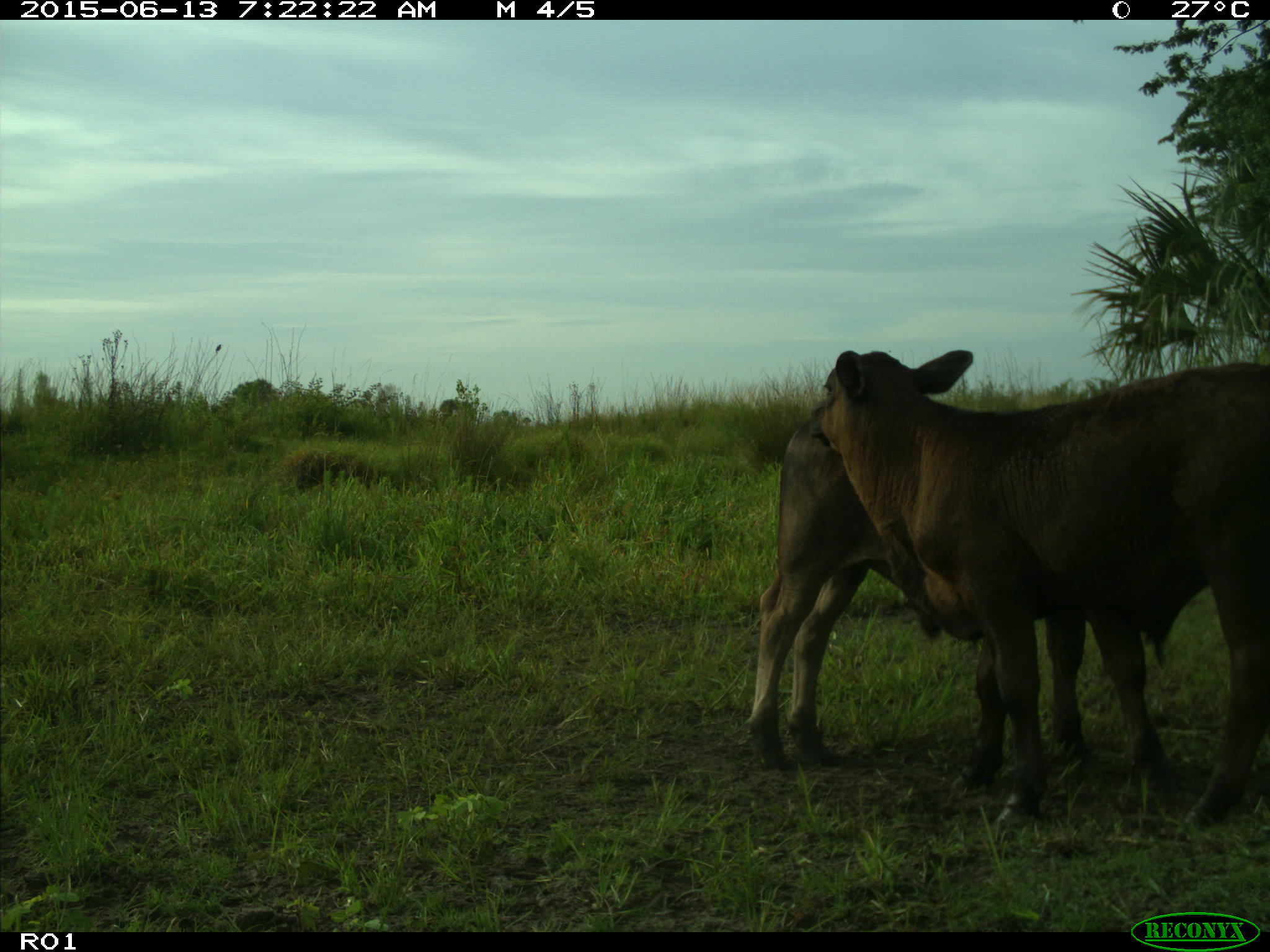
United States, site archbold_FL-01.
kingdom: Animalia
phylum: Chordata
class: Mammalia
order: Artiodactyla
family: Bovidae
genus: Bos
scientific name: Bos taurus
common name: domestic cow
Bos taurus (domestic cow).